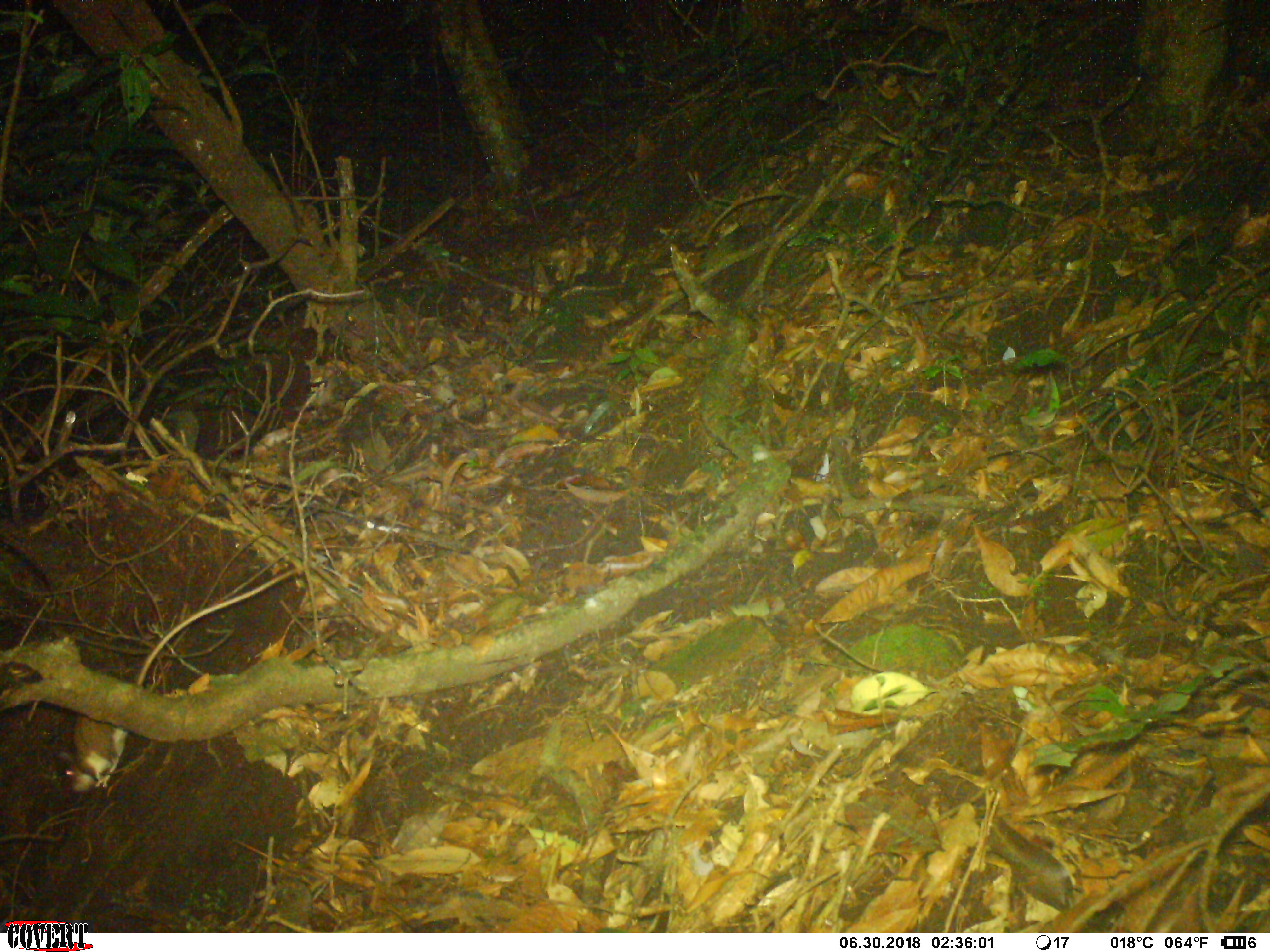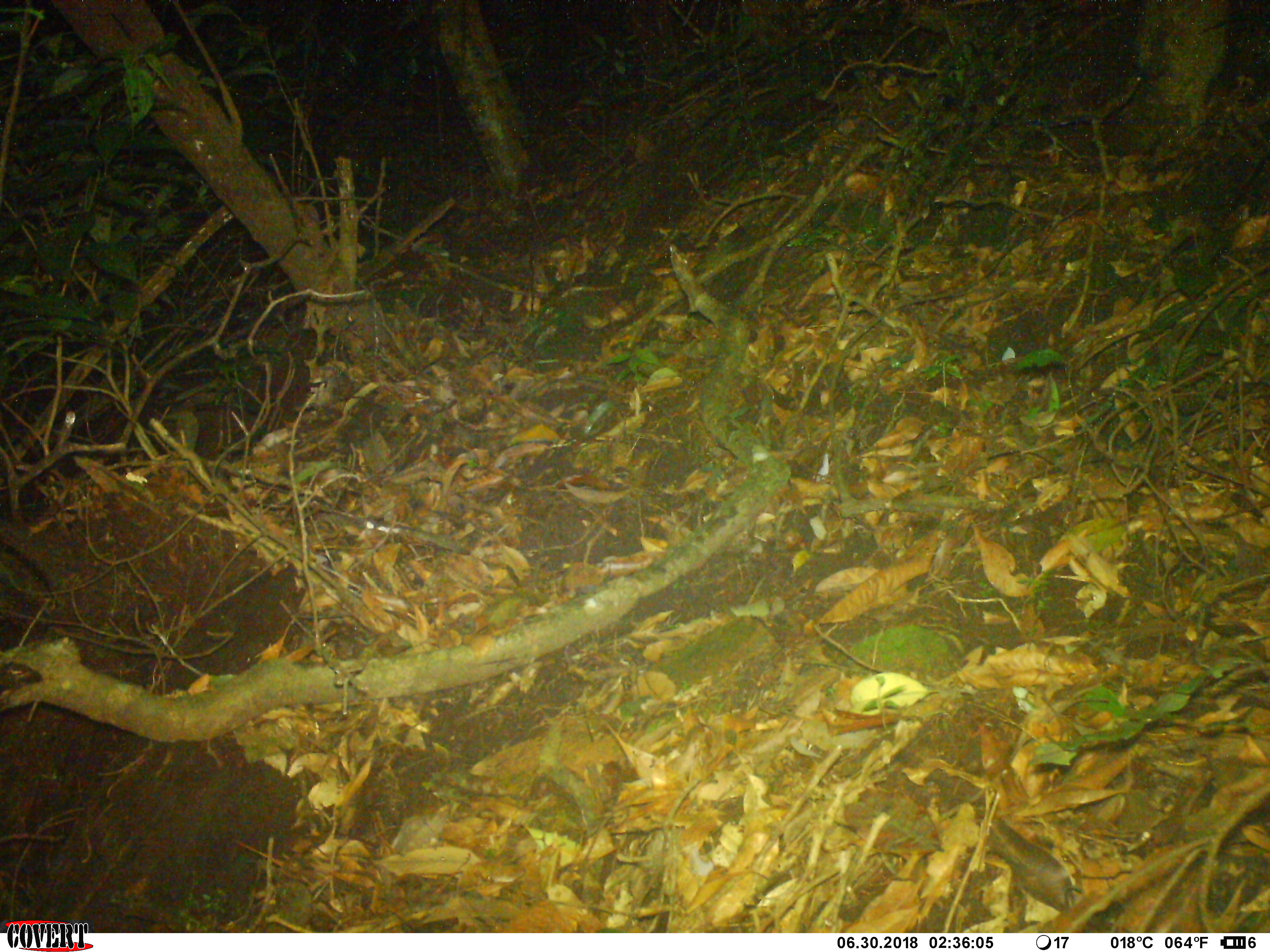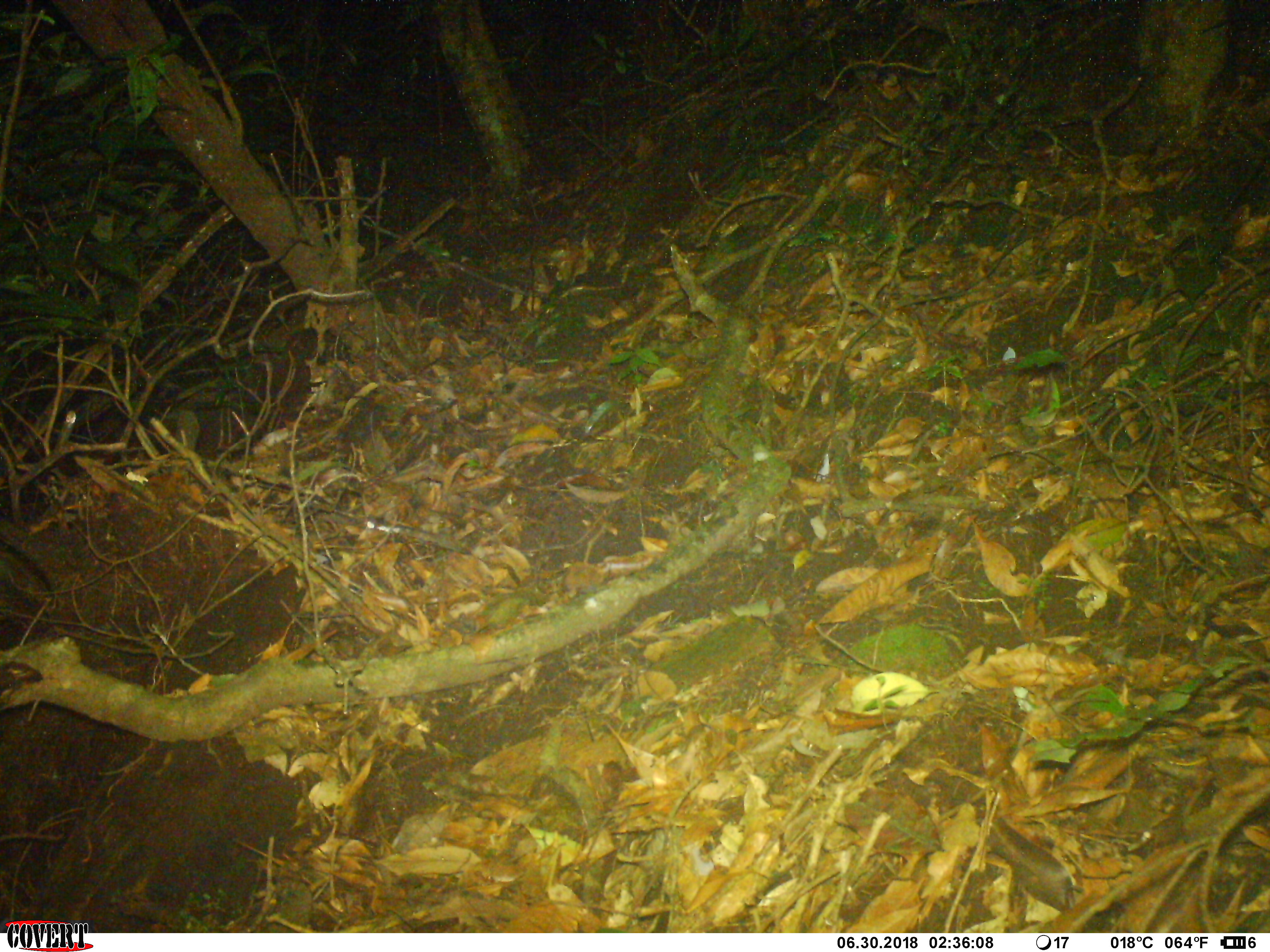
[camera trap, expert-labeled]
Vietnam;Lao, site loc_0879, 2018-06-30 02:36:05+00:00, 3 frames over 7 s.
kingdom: Animalia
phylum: Chordata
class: Mammalia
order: Rodentia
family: Muridae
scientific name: Muridae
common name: old-world mice and rats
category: unidentified murid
Unidentified murid (old-world mice and rats) (Muridae). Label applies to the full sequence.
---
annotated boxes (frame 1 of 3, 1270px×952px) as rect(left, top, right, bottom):
unidentified murid: rect(54, 565, 304, 799)